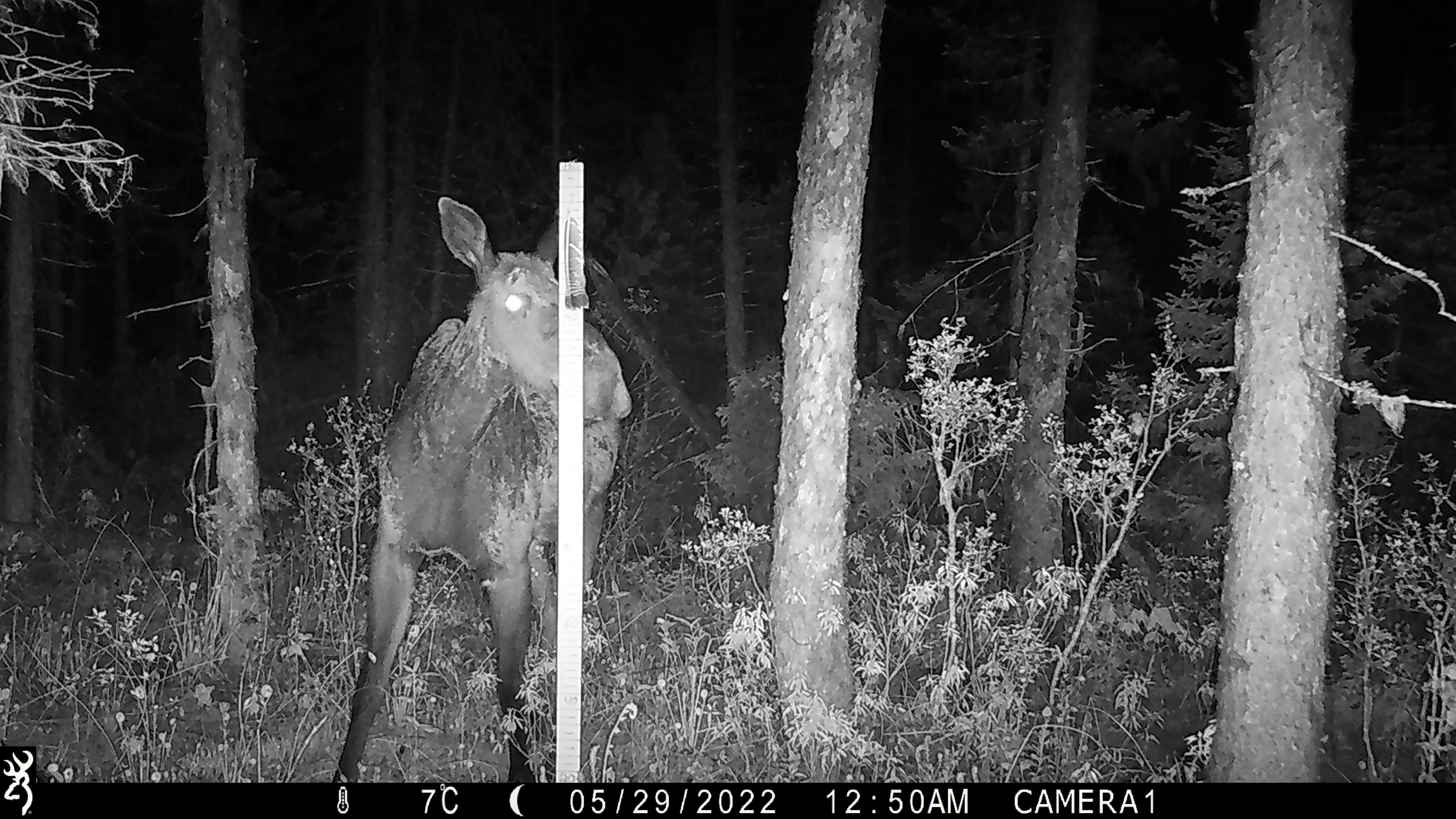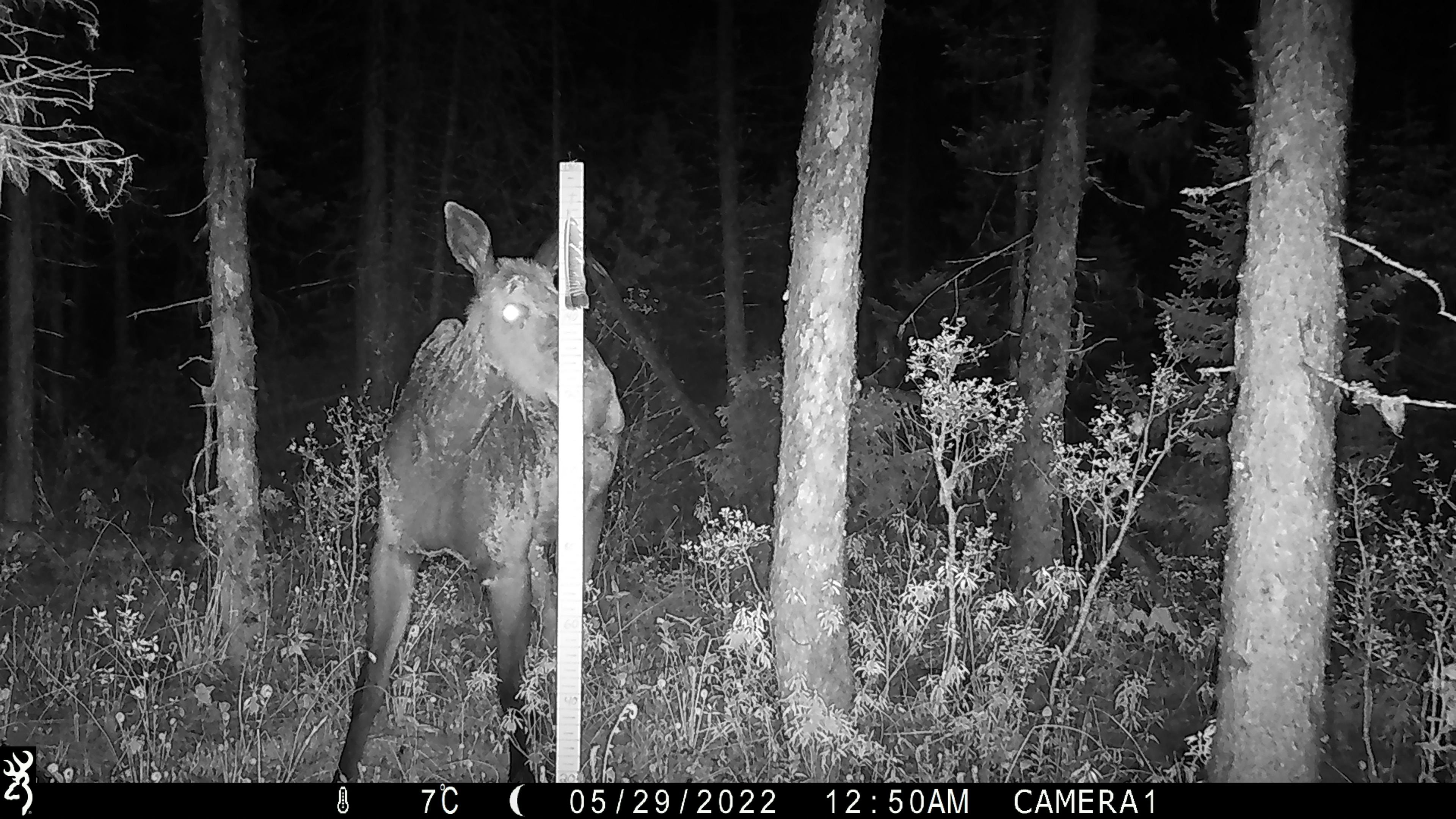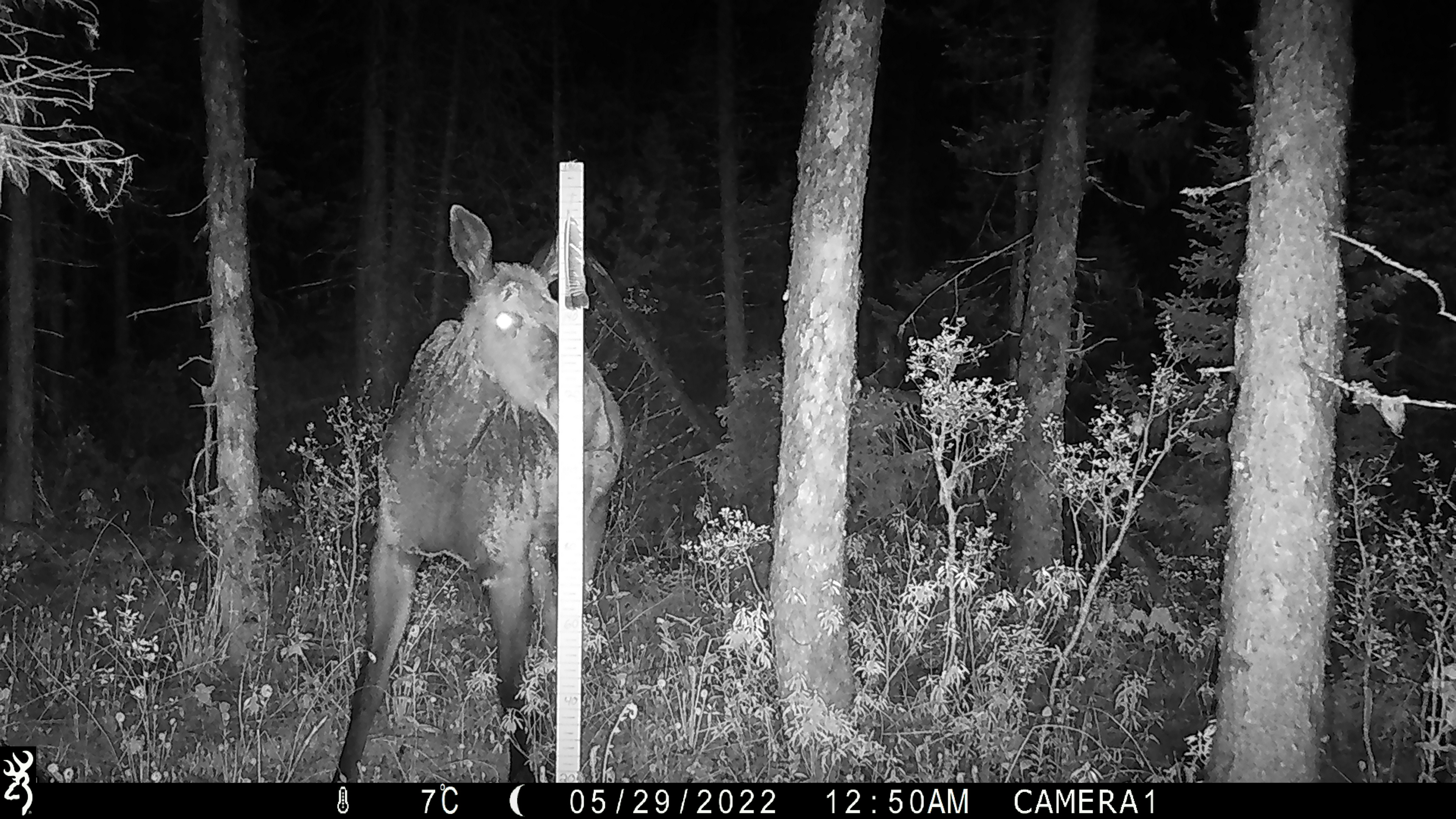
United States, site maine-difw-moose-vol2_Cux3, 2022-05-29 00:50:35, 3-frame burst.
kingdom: Animalia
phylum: Chordata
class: Mammalia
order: Artiodactyla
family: Cervidae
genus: Alces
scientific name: Alces alces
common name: moose